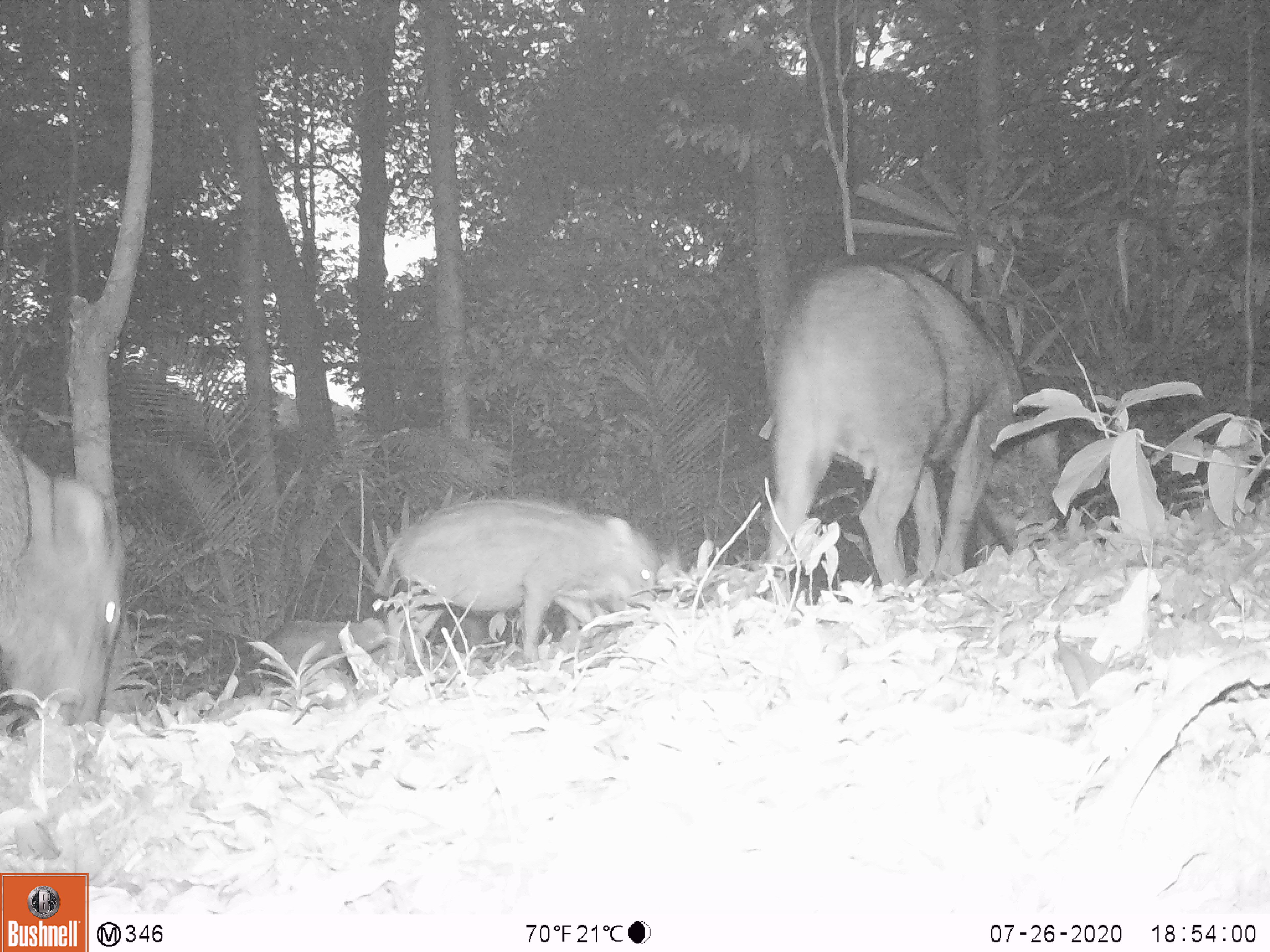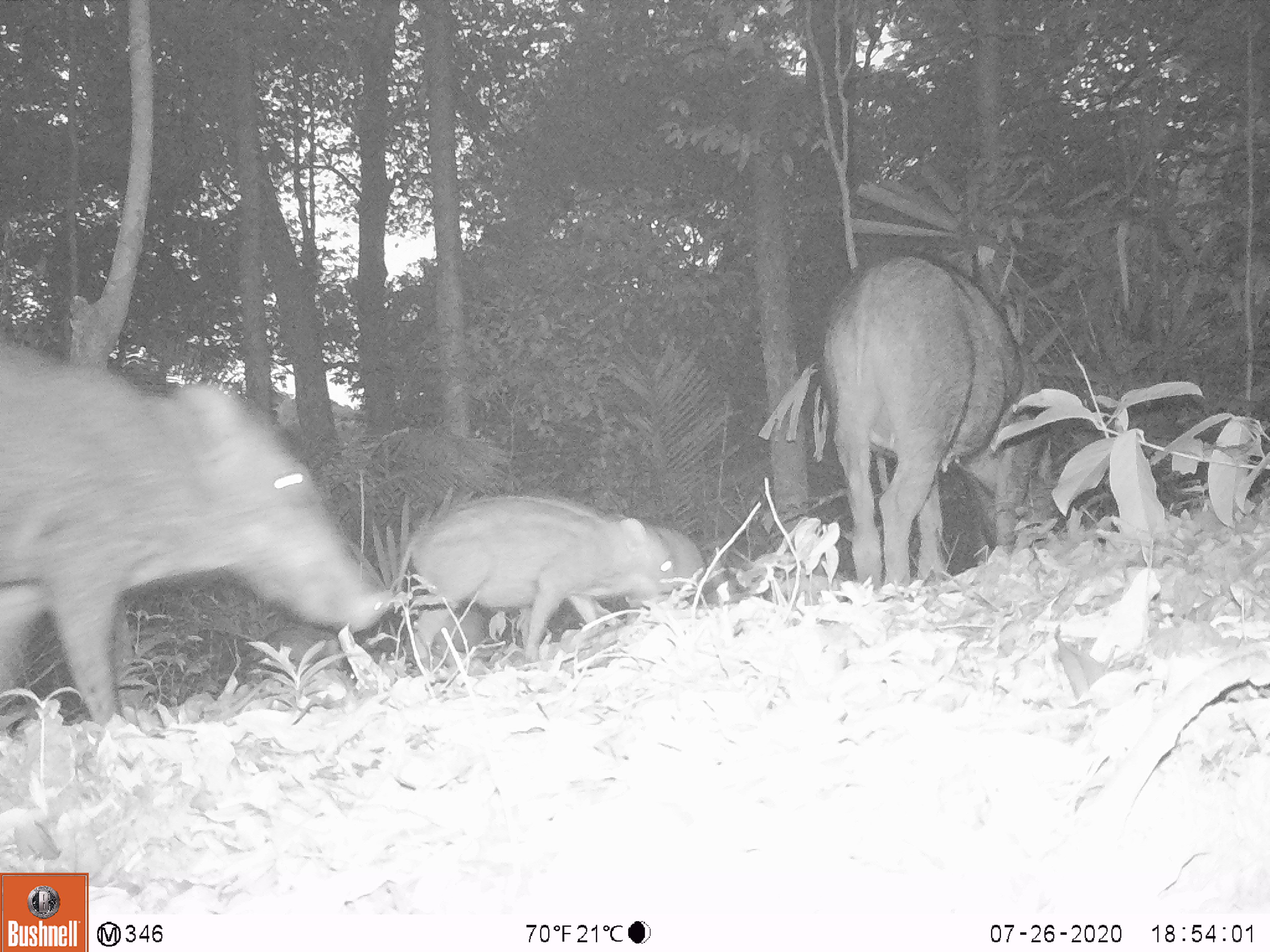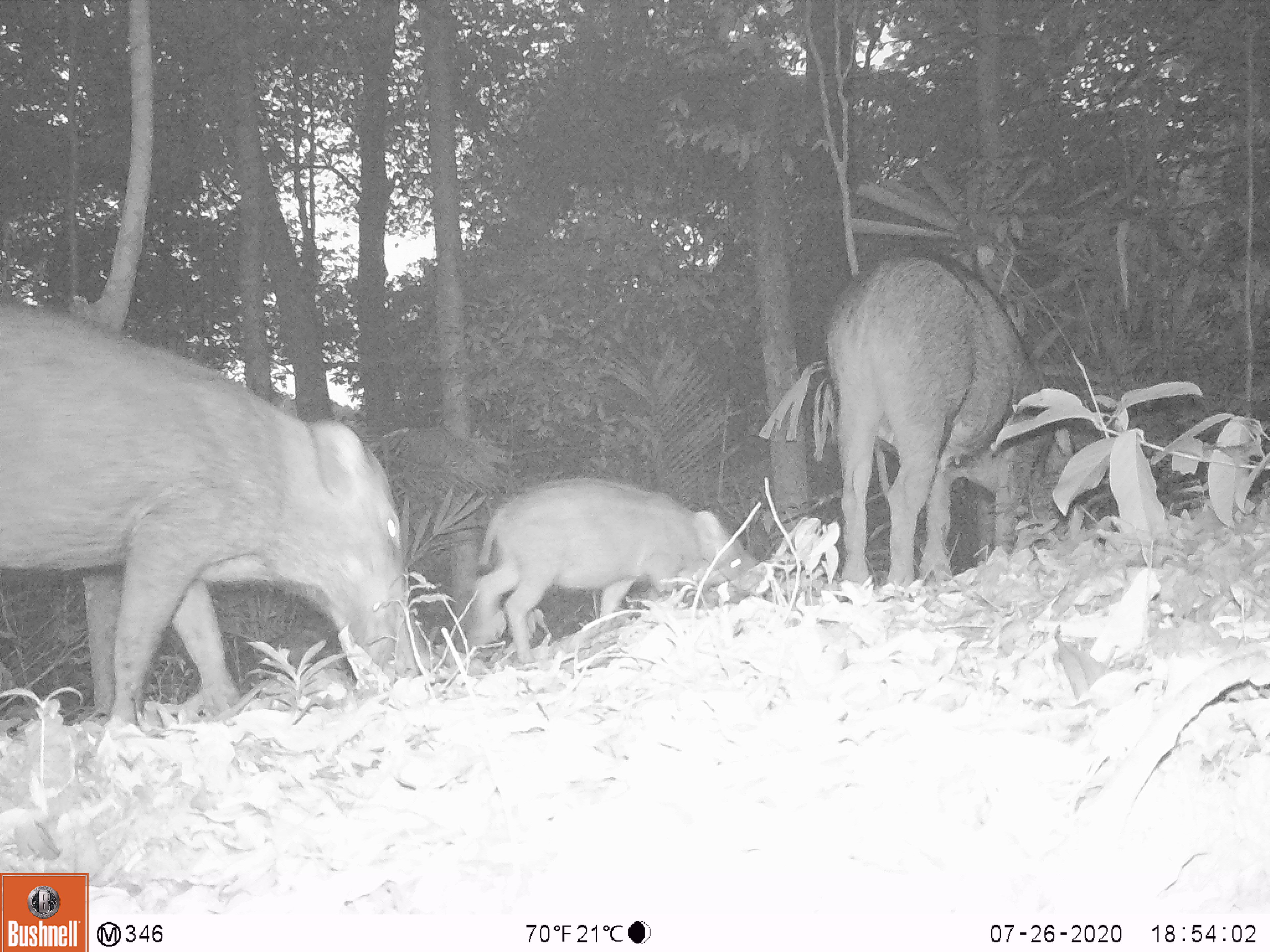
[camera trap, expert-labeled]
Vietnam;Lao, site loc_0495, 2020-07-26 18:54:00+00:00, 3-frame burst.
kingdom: Animalia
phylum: Chordata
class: Mammalia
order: Artiodactyla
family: Suidae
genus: Sus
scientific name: Sus scrofa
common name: eurasian wild pig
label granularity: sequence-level